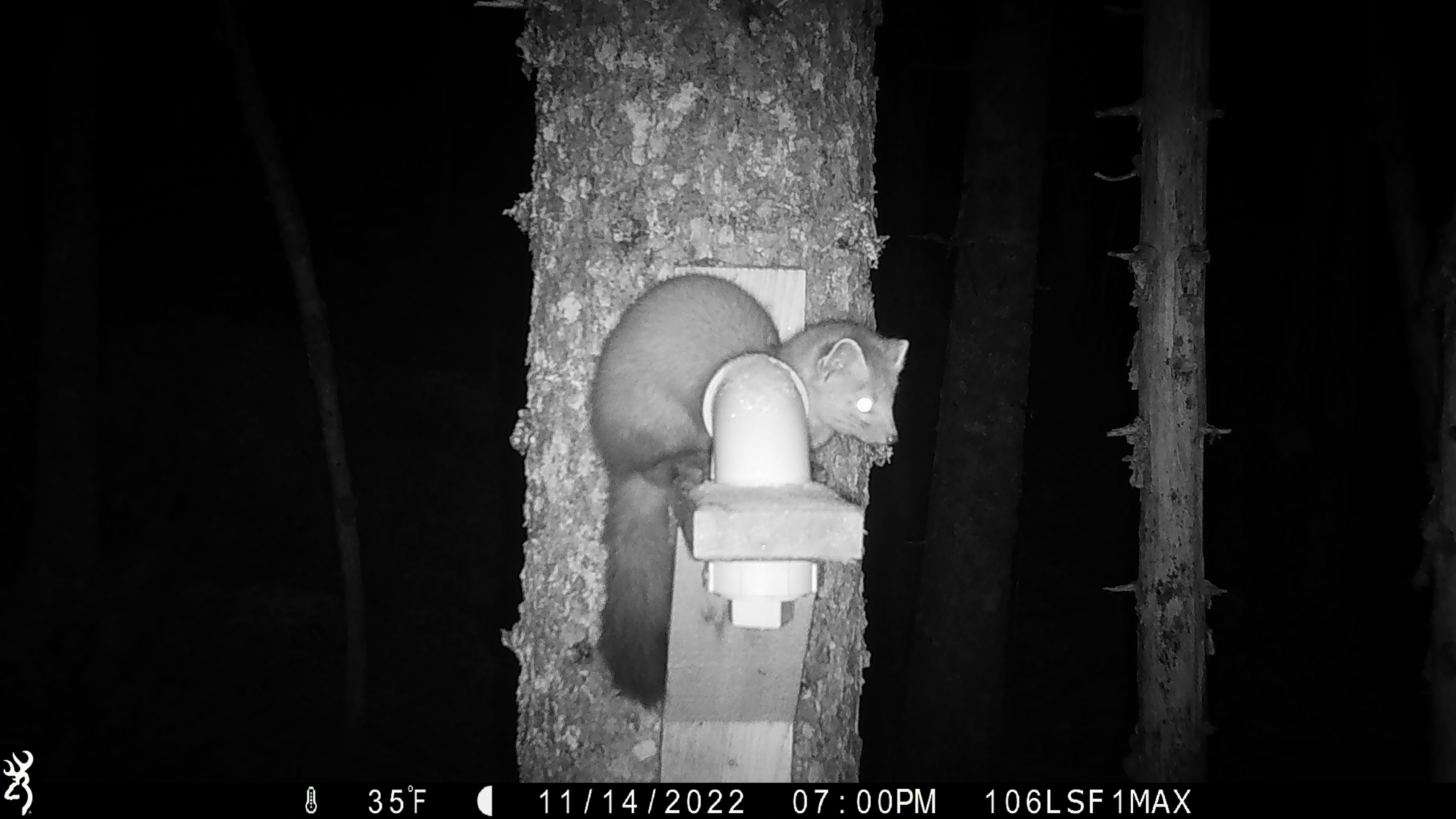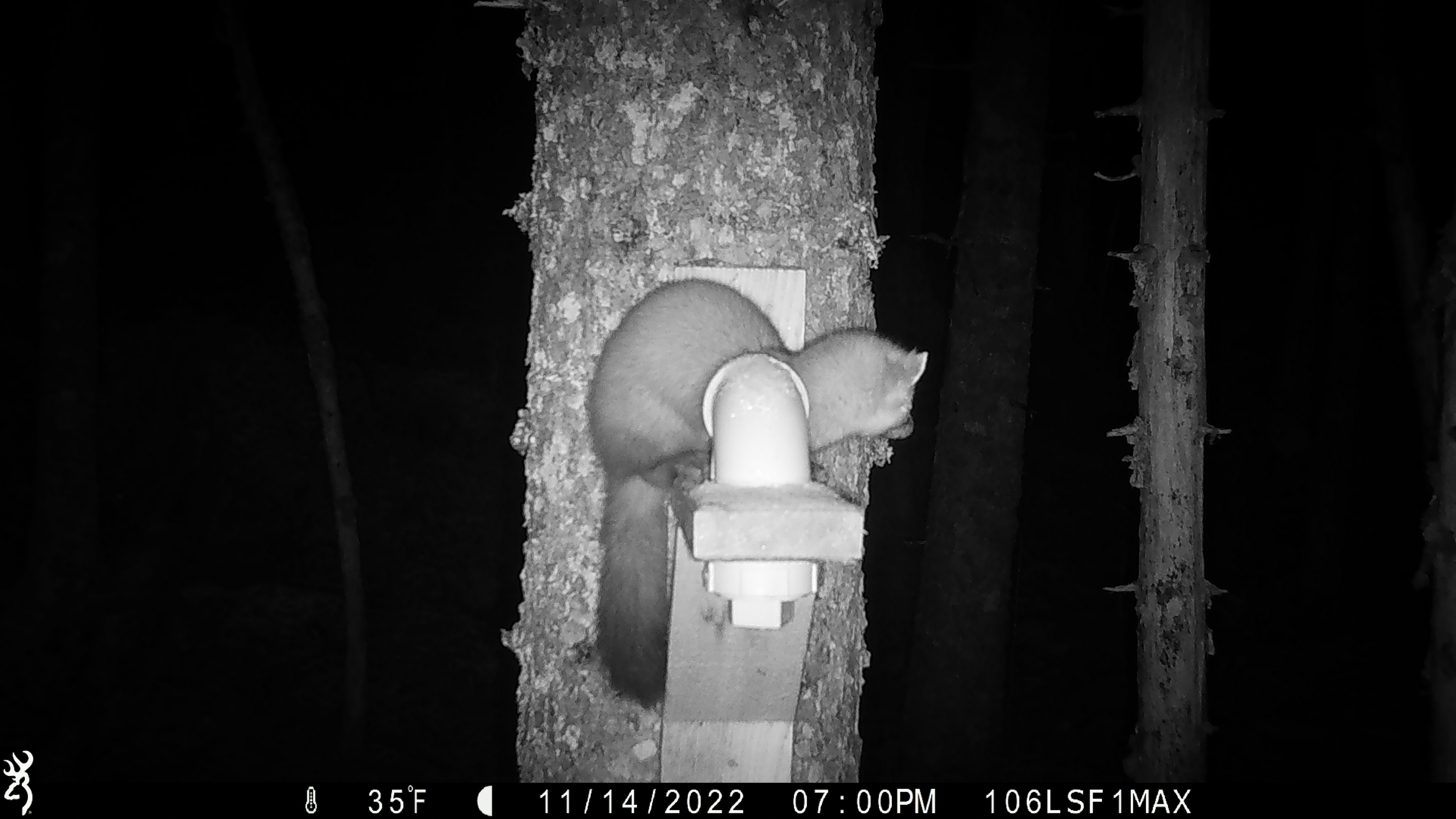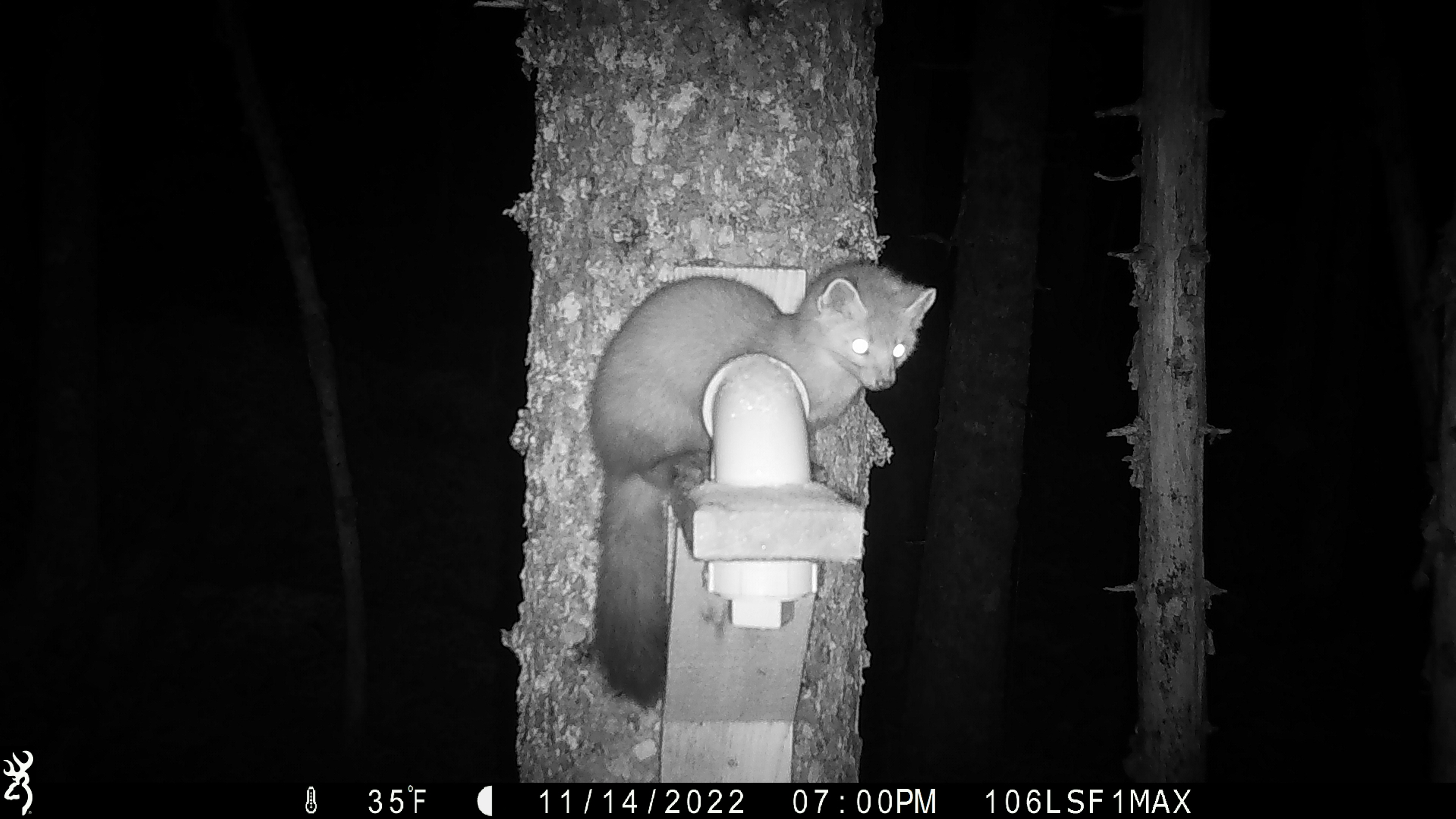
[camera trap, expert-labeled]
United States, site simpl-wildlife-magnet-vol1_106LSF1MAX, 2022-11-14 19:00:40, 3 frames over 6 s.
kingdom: Animalia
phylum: Chordata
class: Mammalia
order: Carnivora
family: Mustelidae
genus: Martes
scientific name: Martes americana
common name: american marten